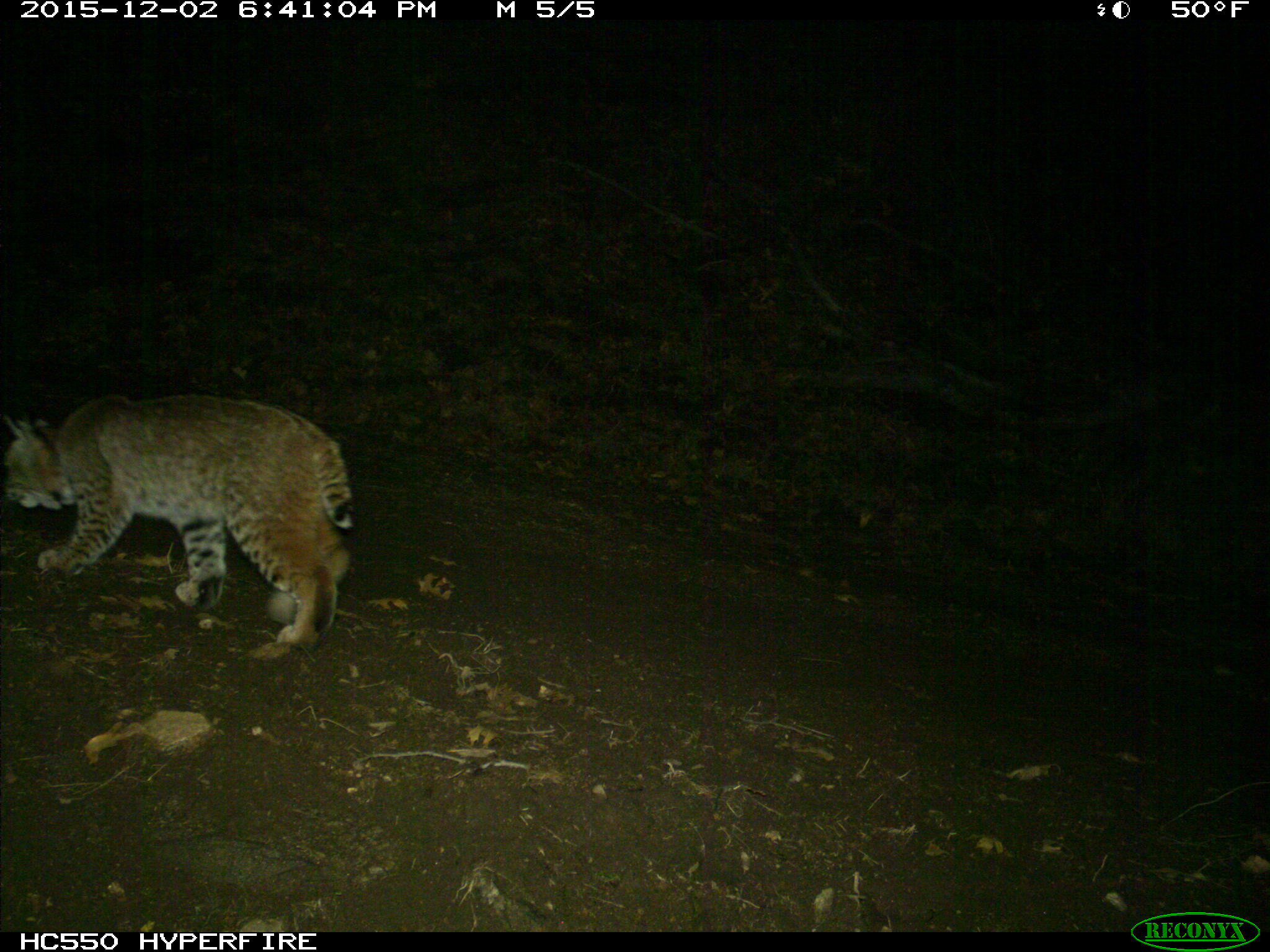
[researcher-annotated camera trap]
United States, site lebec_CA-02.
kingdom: Animalia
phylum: Chordata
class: Mammalia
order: Carnivora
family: Felidae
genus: Lynx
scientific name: Lynx rufus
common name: bobcat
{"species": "Lynx rufus (bobcat)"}